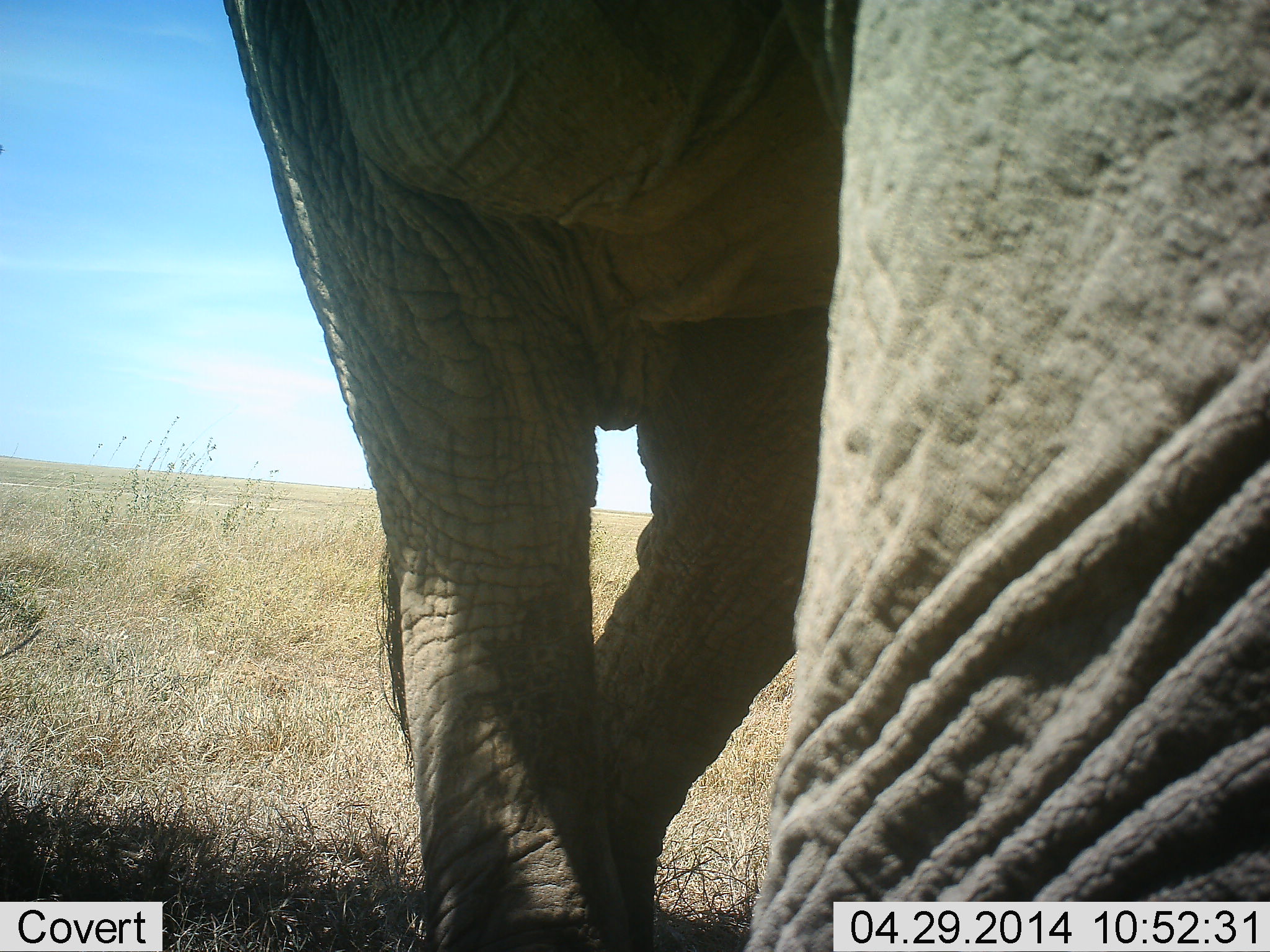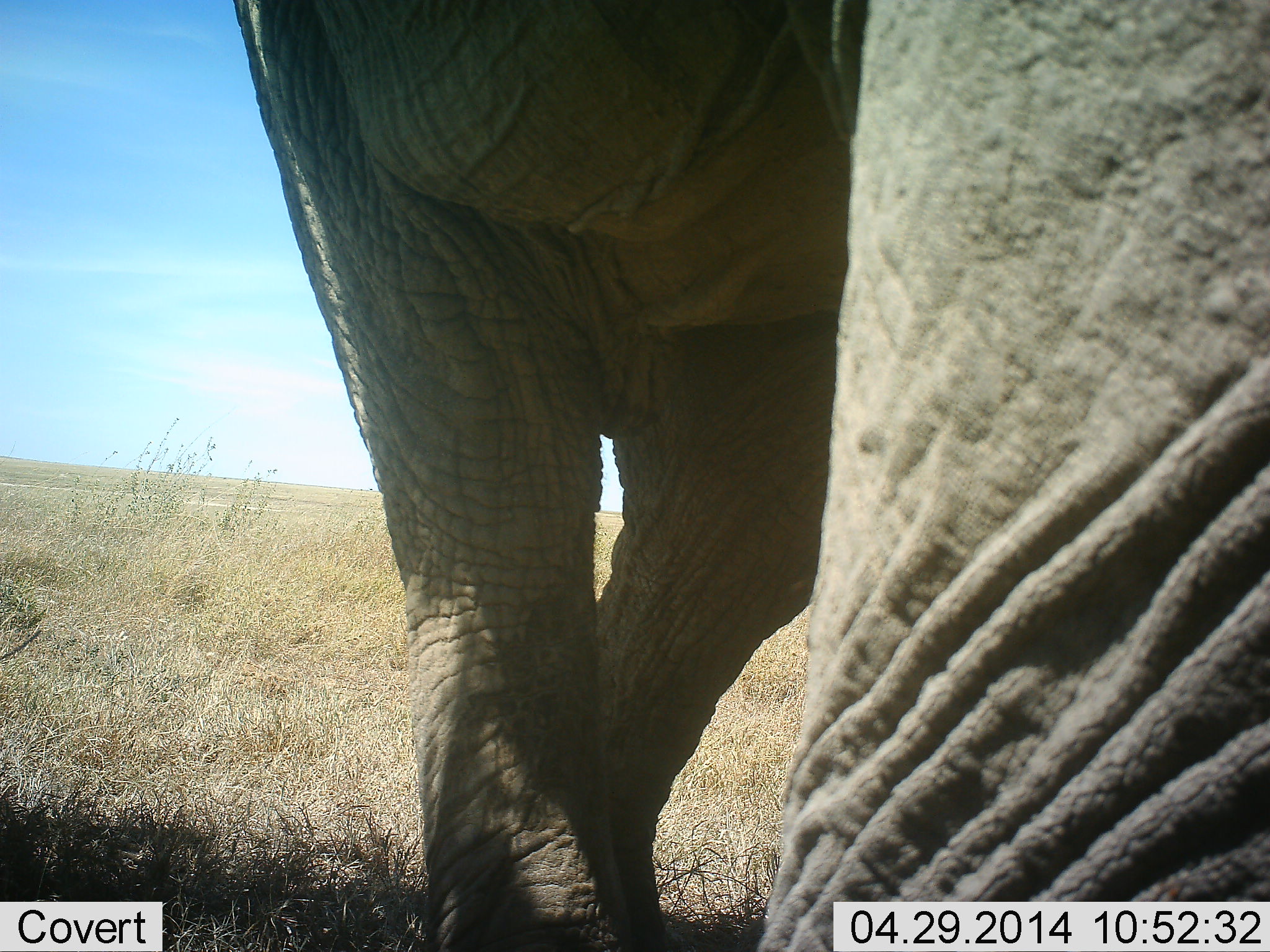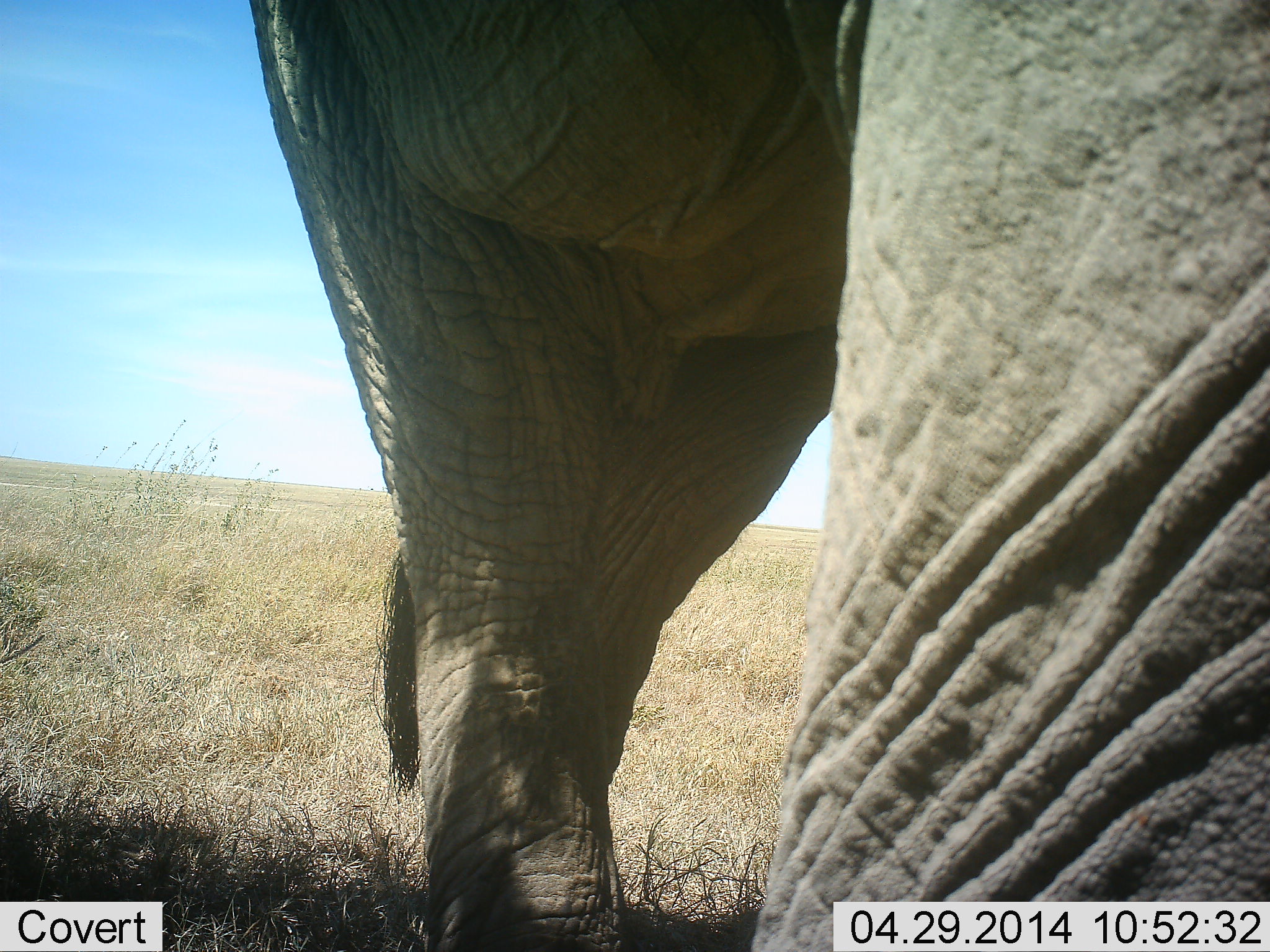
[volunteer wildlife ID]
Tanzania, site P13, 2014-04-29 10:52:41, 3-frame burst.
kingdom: Animalia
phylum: Chordata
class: Mammalia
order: Proboscidea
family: Elephantidae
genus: Loxodonta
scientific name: Loxodonta africana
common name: african bush elephant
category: elephant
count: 1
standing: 50%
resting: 0%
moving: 50%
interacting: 0%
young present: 0%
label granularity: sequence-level